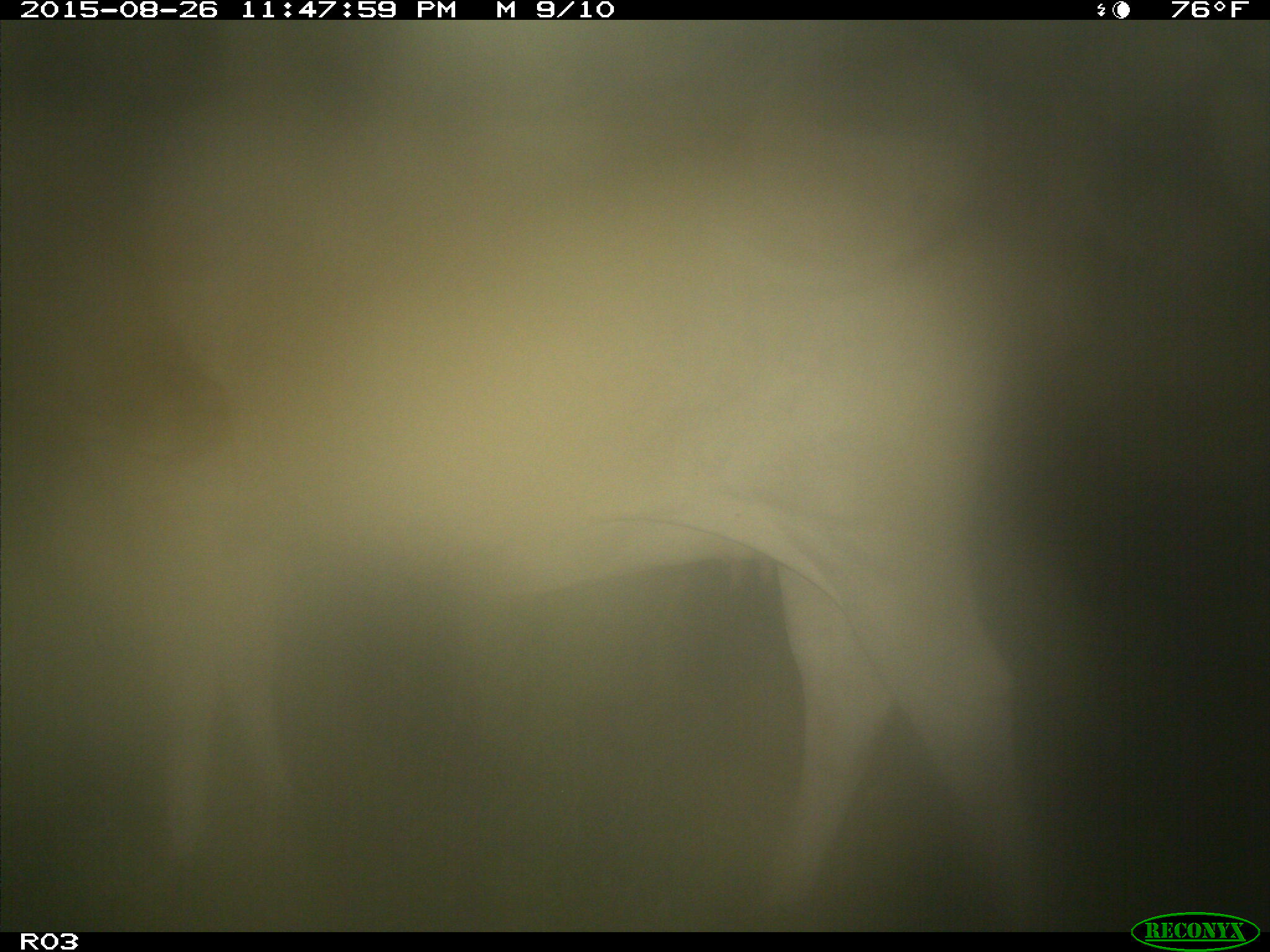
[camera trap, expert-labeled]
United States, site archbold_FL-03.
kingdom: Animalia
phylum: Chordata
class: Mammalia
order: Artiodactyla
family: Bovidae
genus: Bos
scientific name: Bos taurus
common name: domestic cow